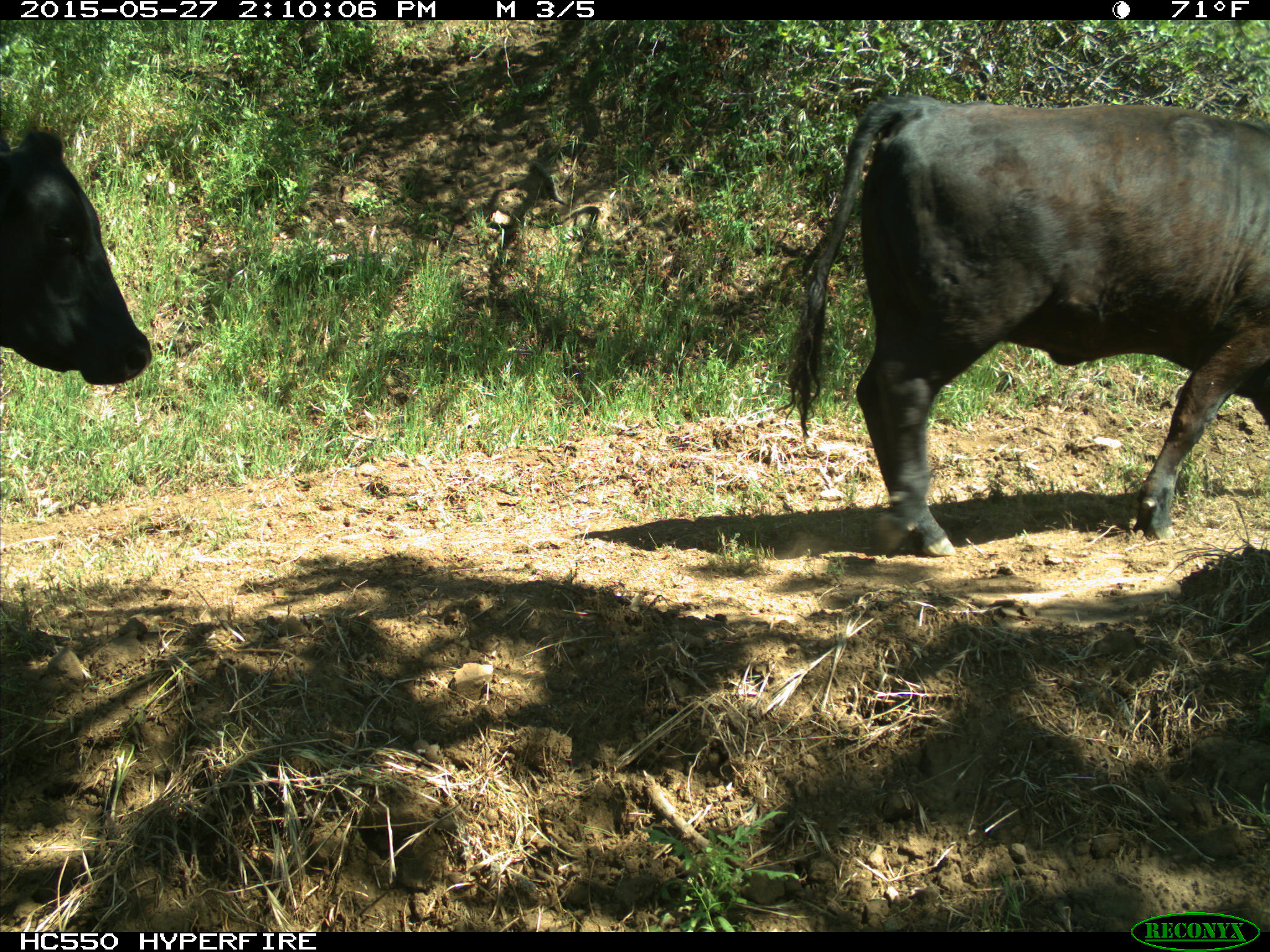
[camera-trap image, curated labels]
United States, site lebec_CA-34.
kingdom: Animalia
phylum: Chordata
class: Mammalia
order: Artiodactyla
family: Bovidae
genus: Bos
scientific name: Bos taurus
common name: domestic cow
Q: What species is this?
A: Bos taurus (domestic cow).